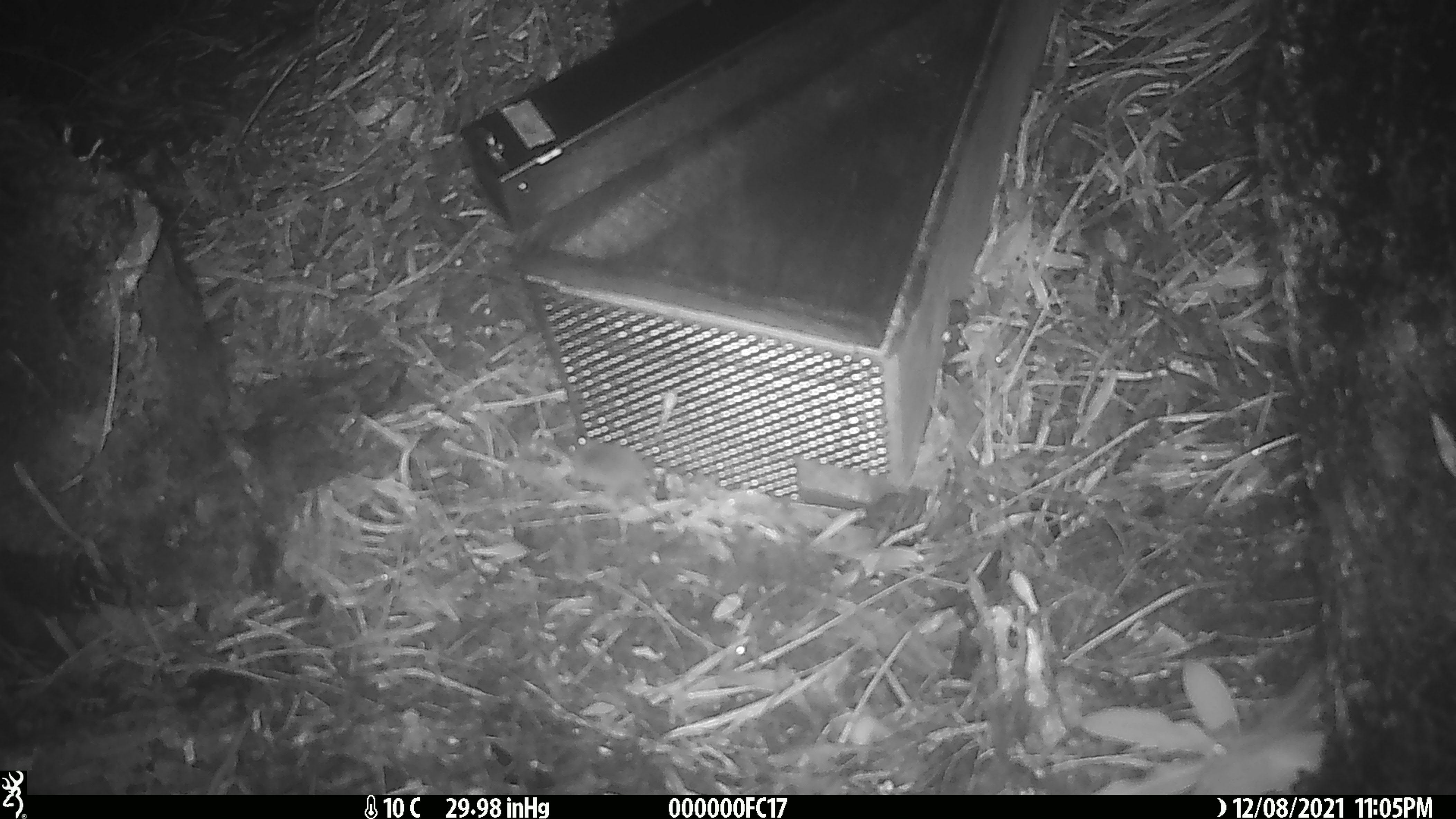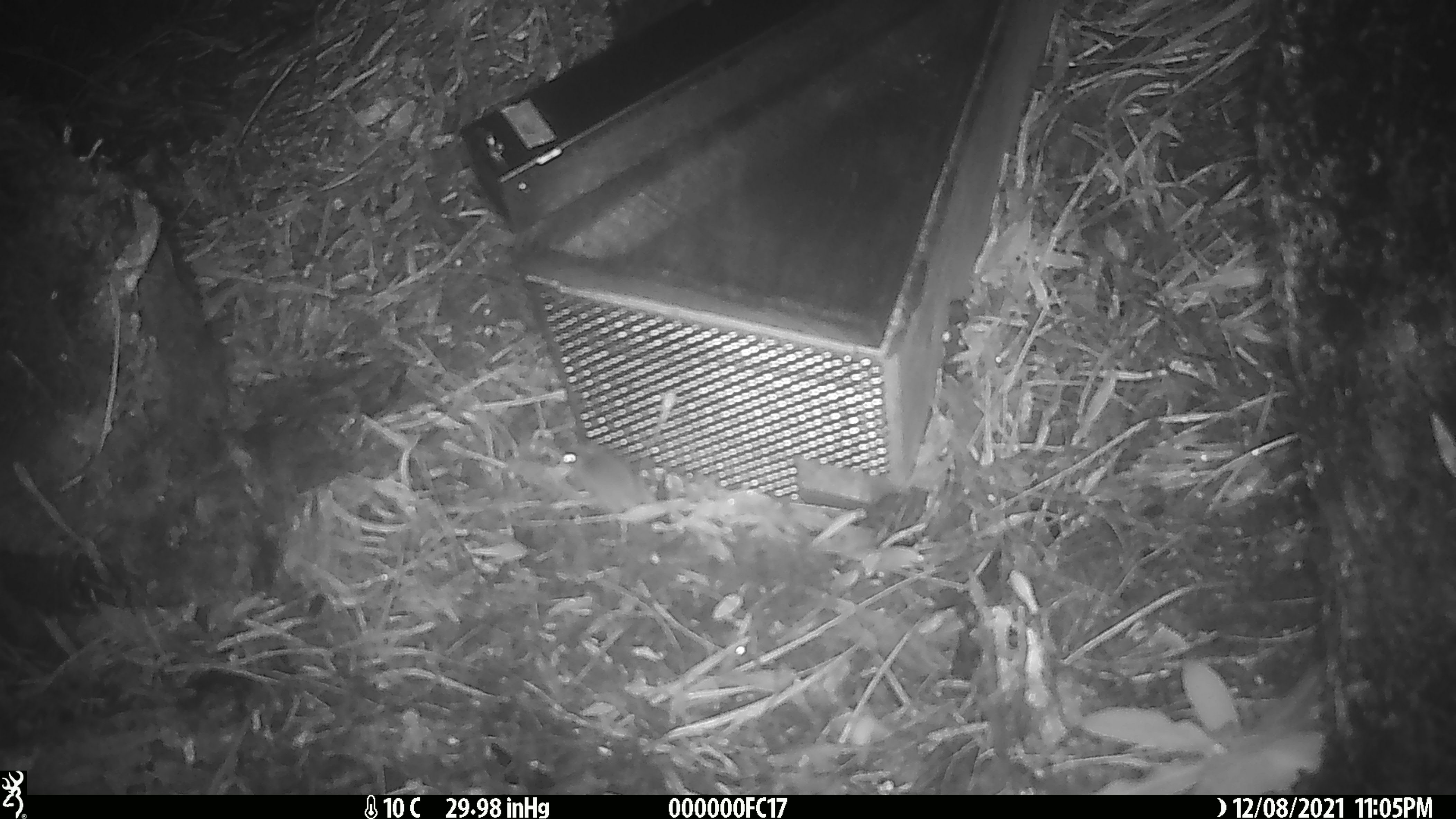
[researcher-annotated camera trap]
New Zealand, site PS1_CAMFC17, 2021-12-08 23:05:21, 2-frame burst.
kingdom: Animalia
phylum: Chordata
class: Mammalia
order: Rodentia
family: Muridae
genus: Mus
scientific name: Mus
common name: mouse